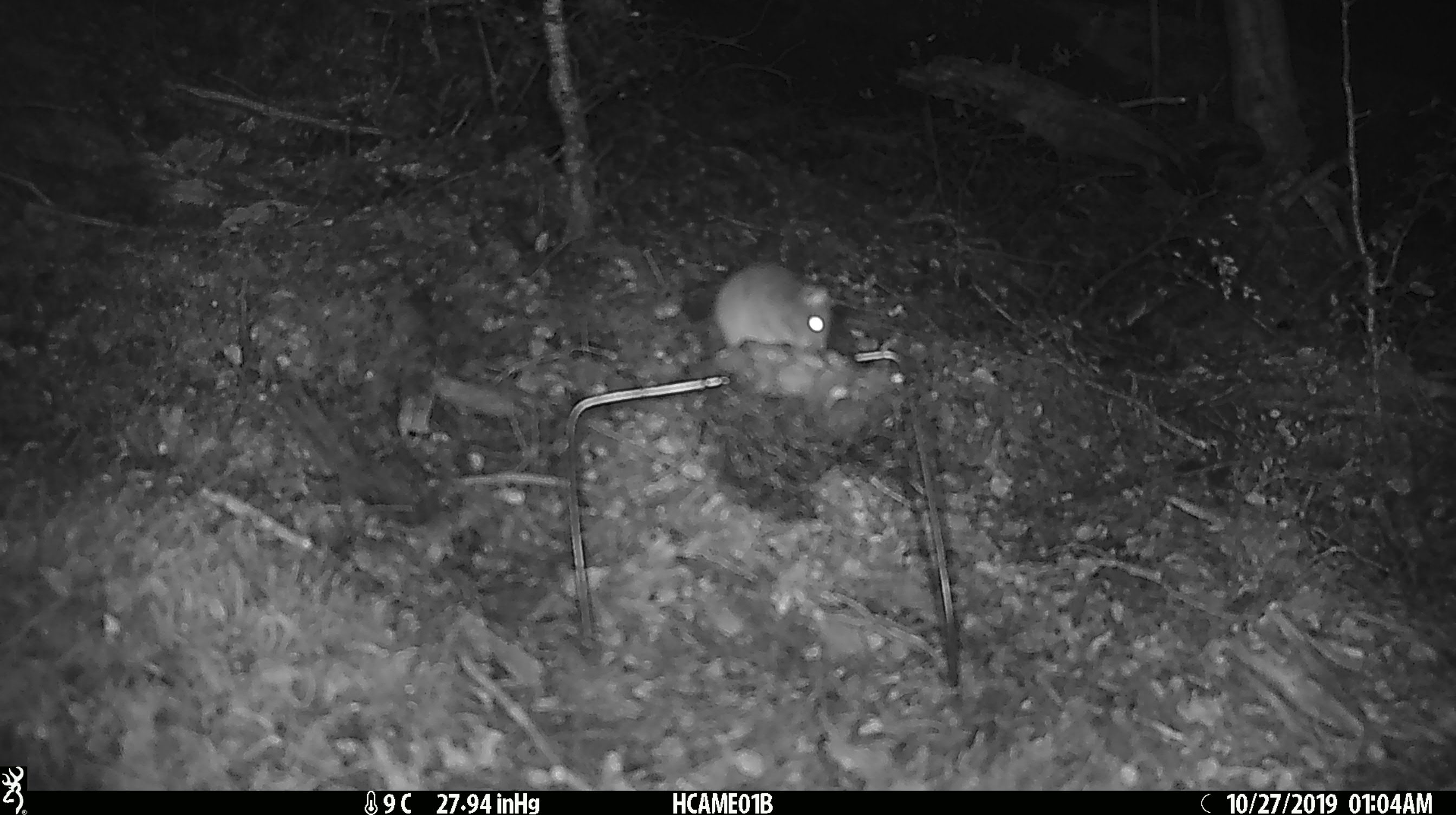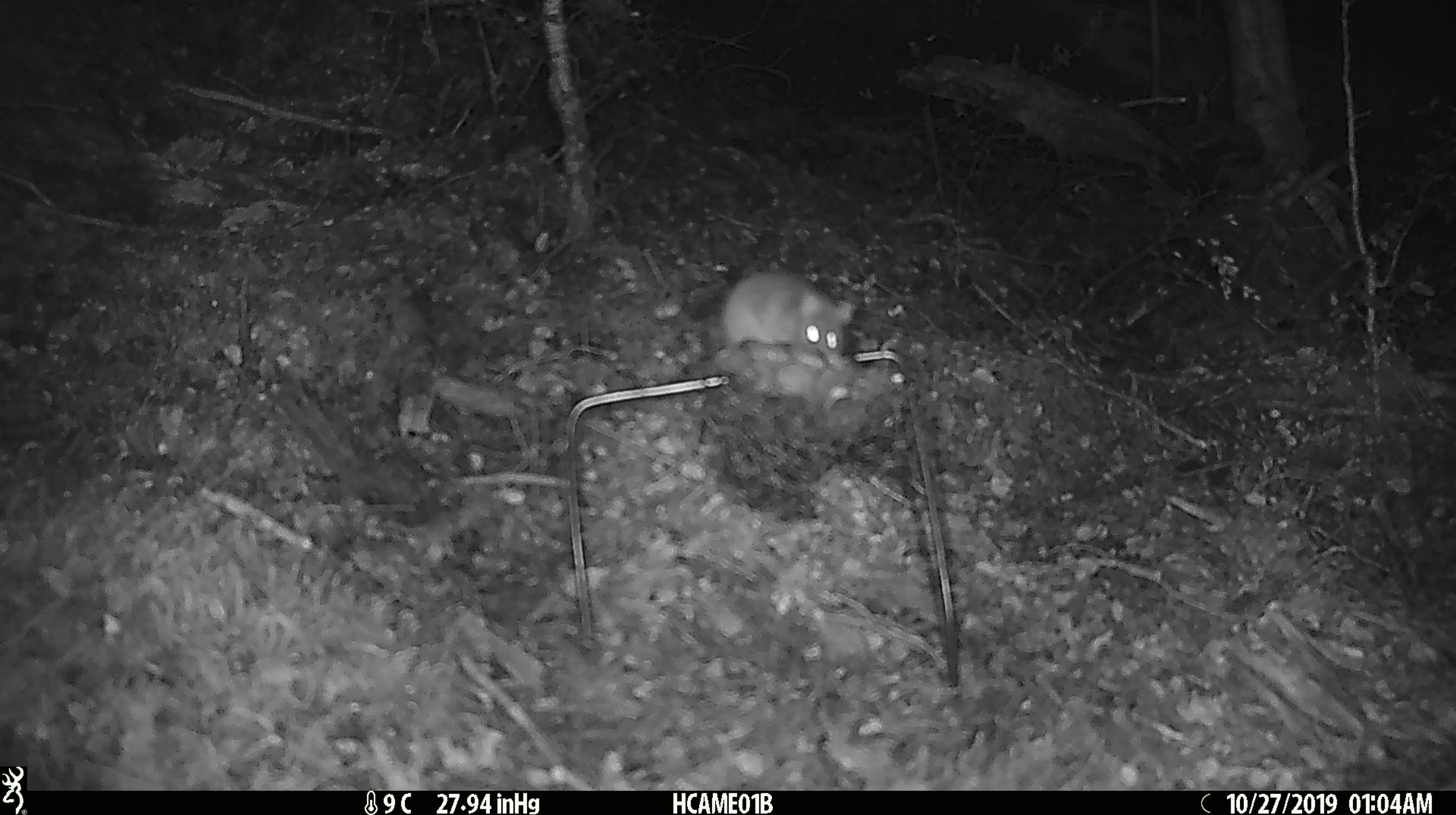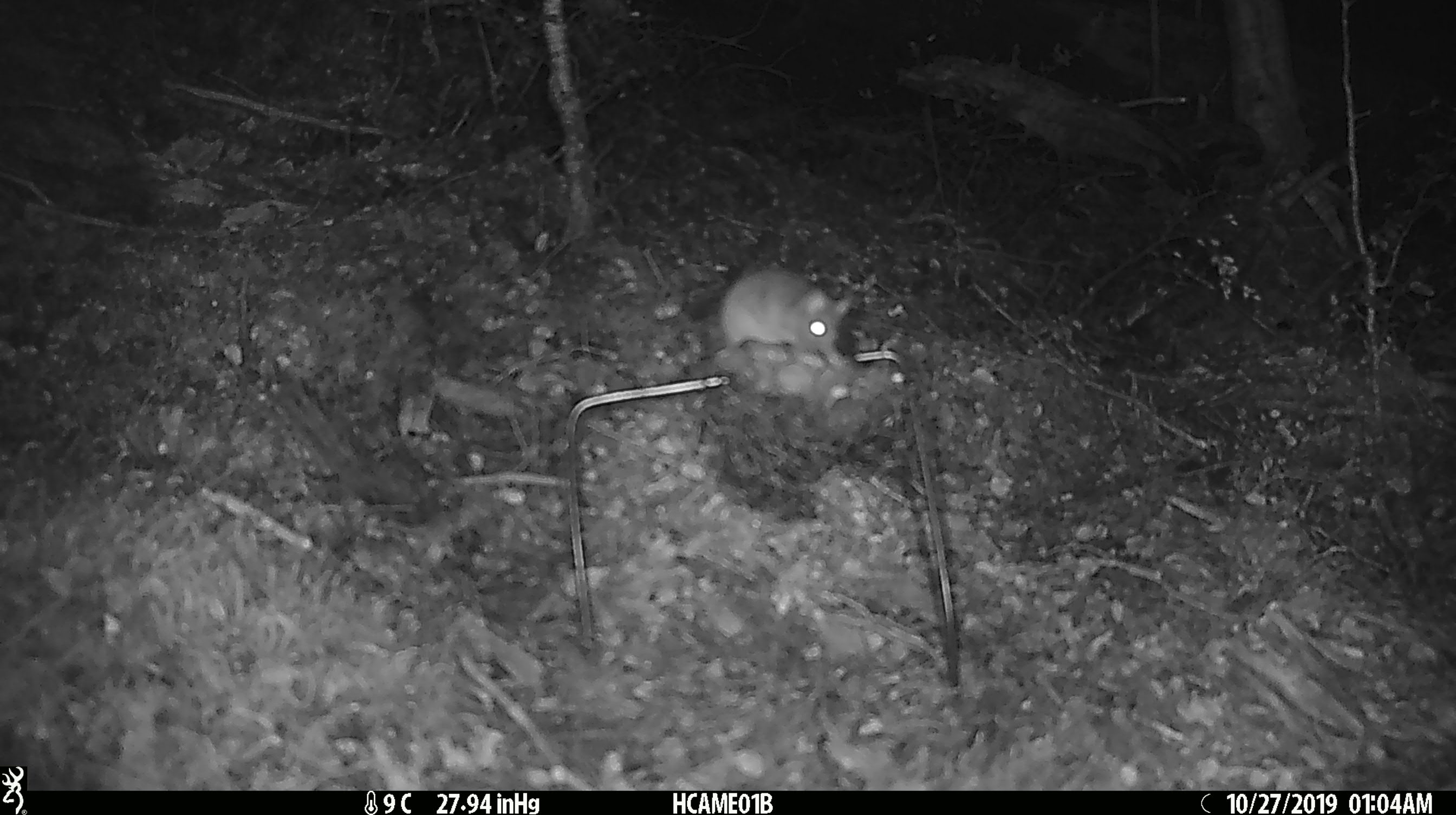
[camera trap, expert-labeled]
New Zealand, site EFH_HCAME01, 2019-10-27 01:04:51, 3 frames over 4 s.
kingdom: Animalia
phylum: Chordata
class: Mammalia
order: Rodentia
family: Muridae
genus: Mus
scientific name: Mus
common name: mouse